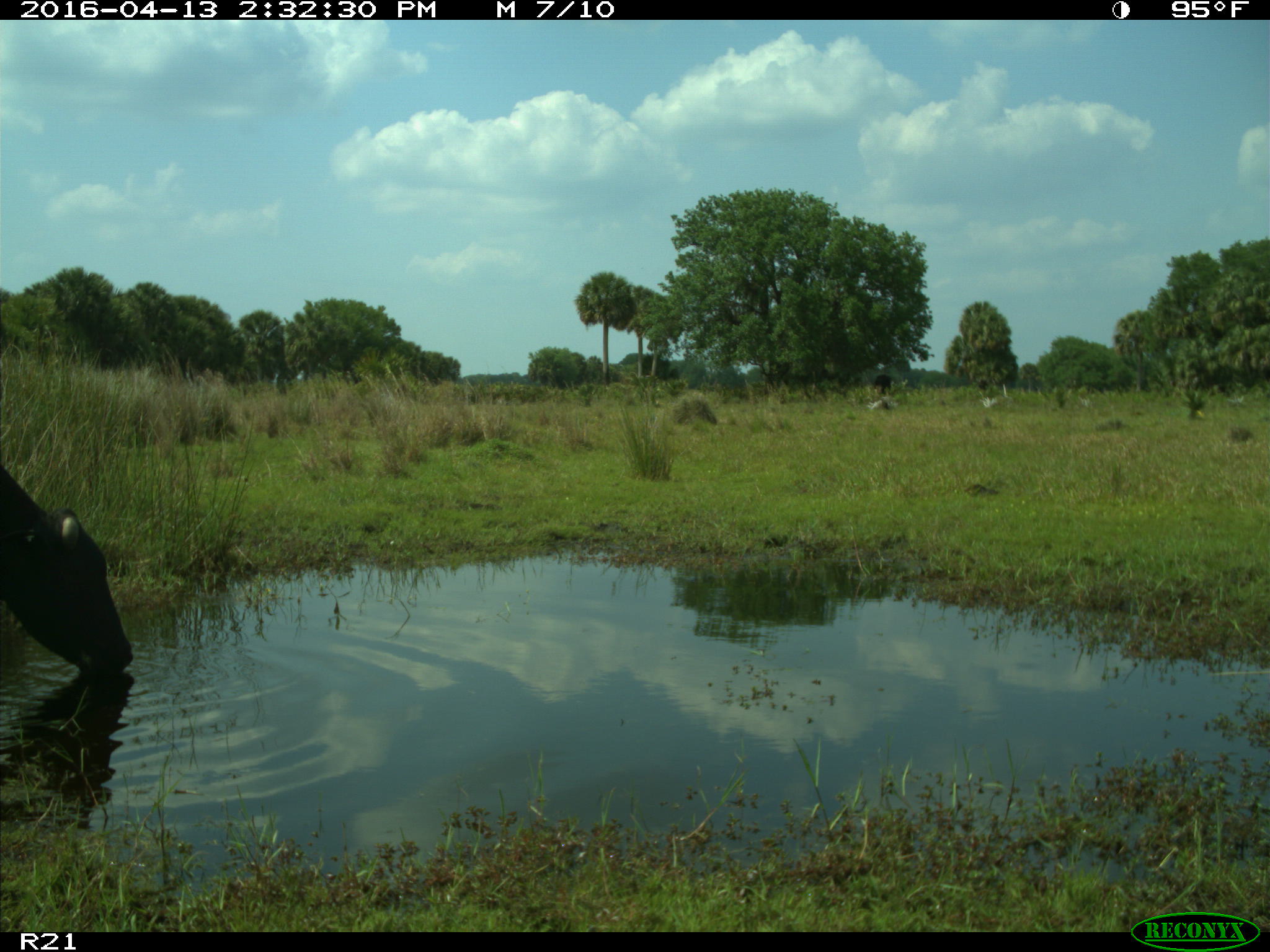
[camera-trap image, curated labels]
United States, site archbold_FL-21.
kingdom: Animalia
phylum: Chordata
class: Mammalia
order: Artiodactyla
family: Bovidae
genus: Bos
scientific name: Bos taurus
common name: domestic cow